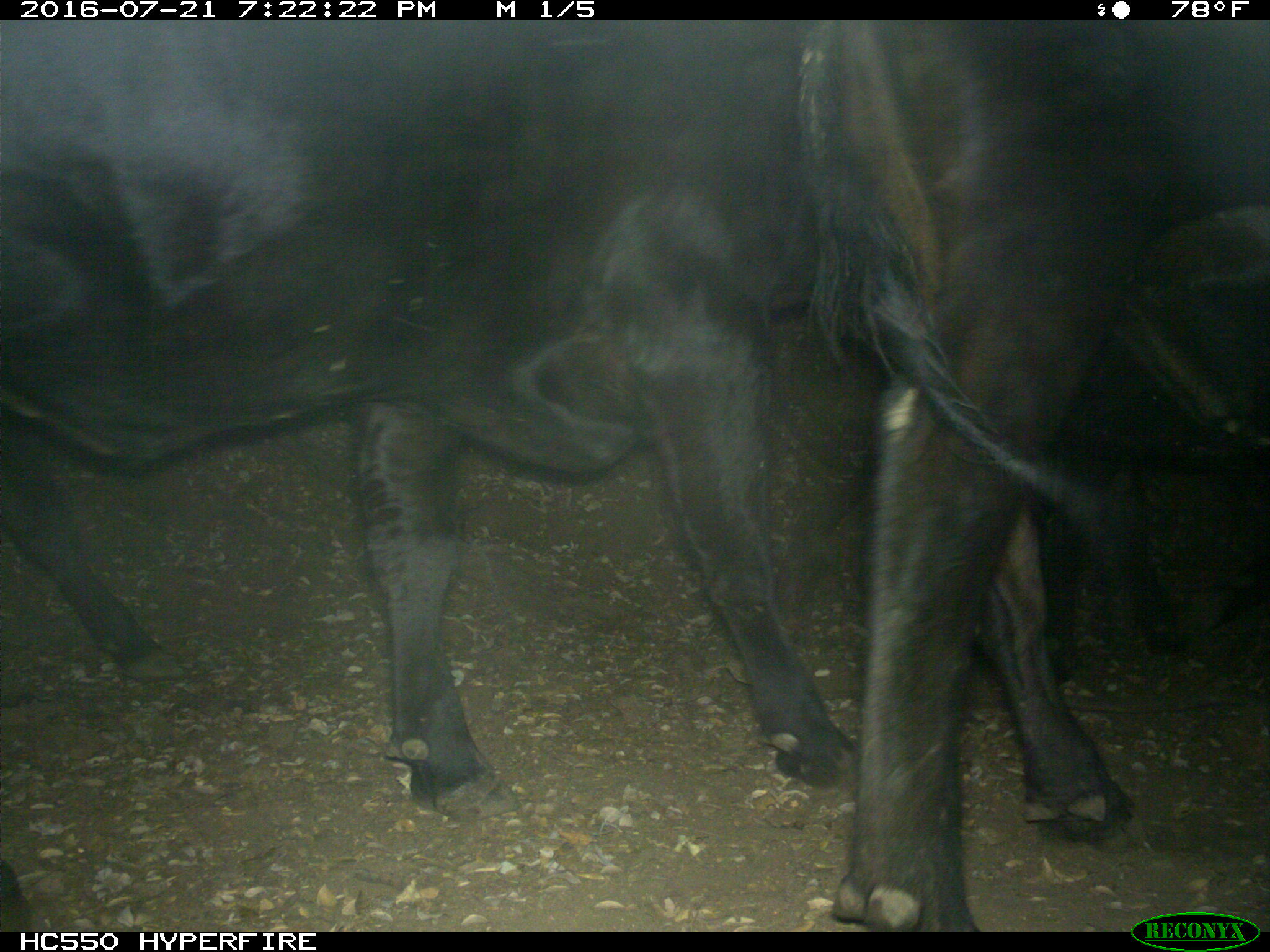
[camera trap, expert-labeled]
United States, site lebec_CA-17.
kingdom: Animalia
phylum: Chordata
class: Mammalia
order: Artiodactyla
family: Bovidae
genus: Bos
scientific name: Bos taurus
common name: domestic cow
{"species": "Bos taurus (domestic cow)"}